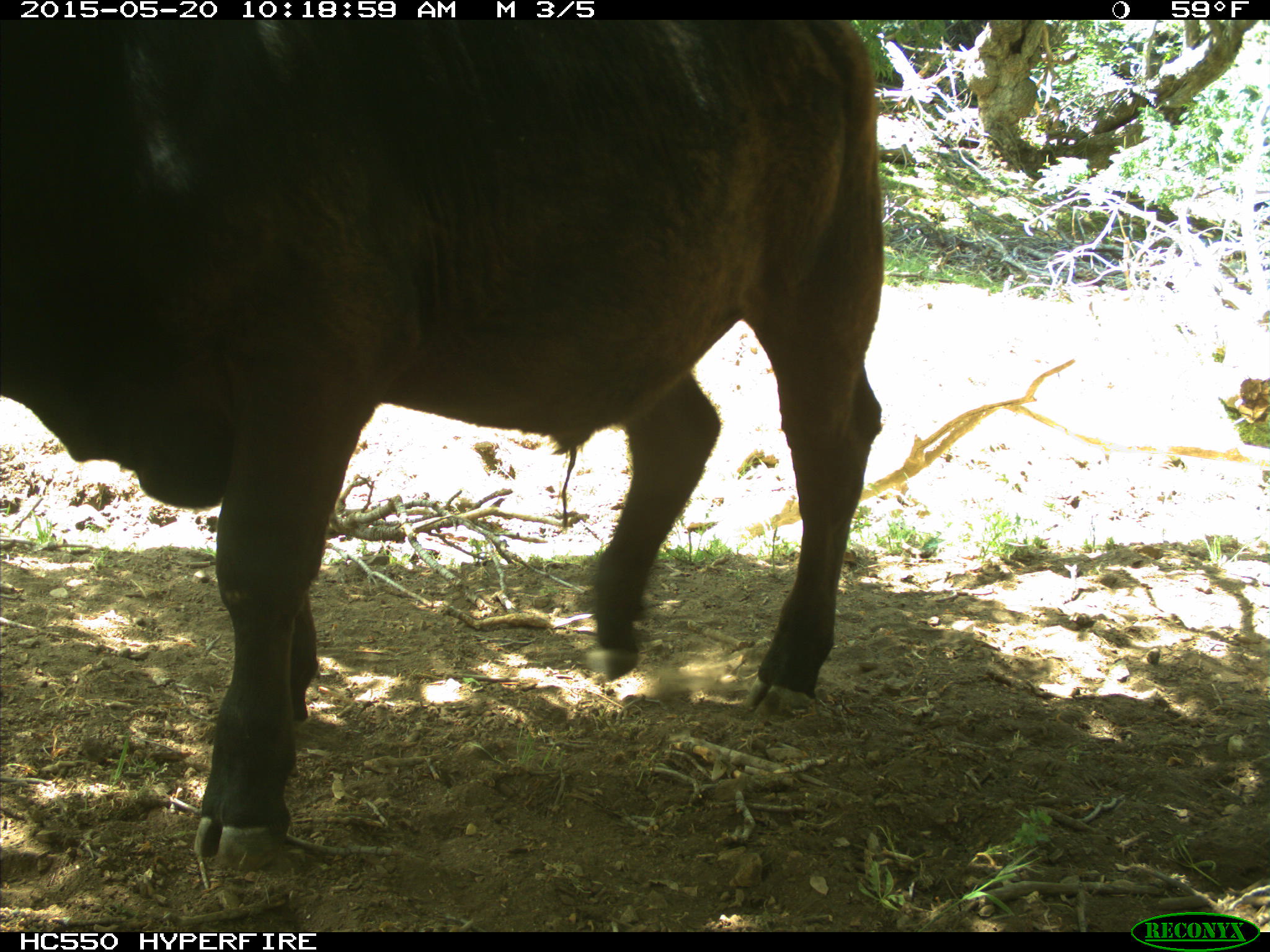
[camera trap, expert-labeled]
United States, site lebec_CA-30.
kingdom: Animalia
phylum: Chordata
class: Mammalia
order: Artiodactyla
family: Bovidae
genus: Bos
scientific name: Bos taurus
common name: domestic cow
Bos taurus (domestic cow).